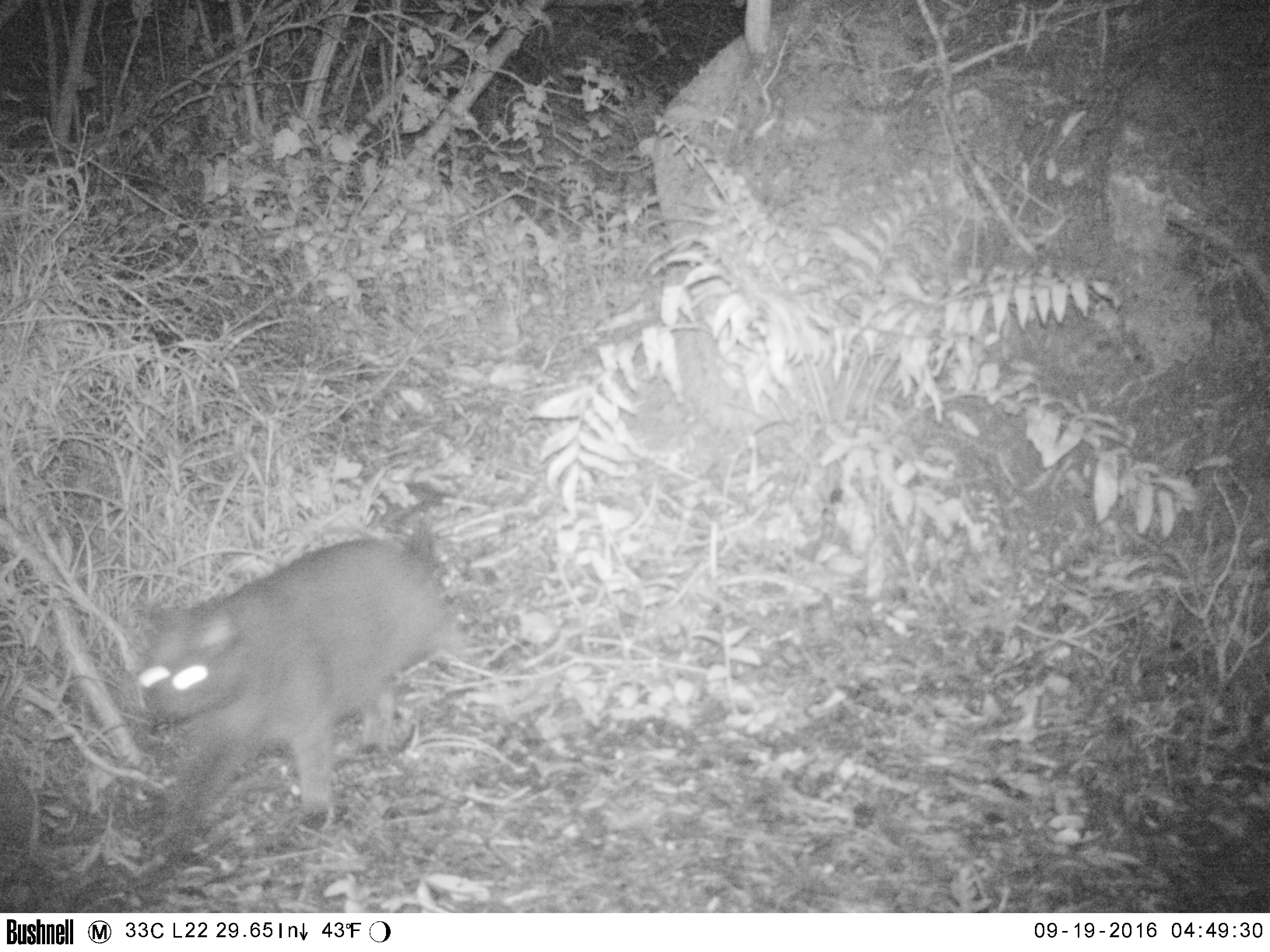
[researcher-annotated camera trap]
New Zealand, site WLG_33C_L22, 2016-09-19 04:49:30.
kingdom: Animalia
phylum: Chordata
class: Mammalia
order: Carnivora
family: Felidae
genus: Felis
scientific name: Felis catus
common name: domestic cat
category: cat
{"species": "cat (domestic cat) (Felis catus)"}